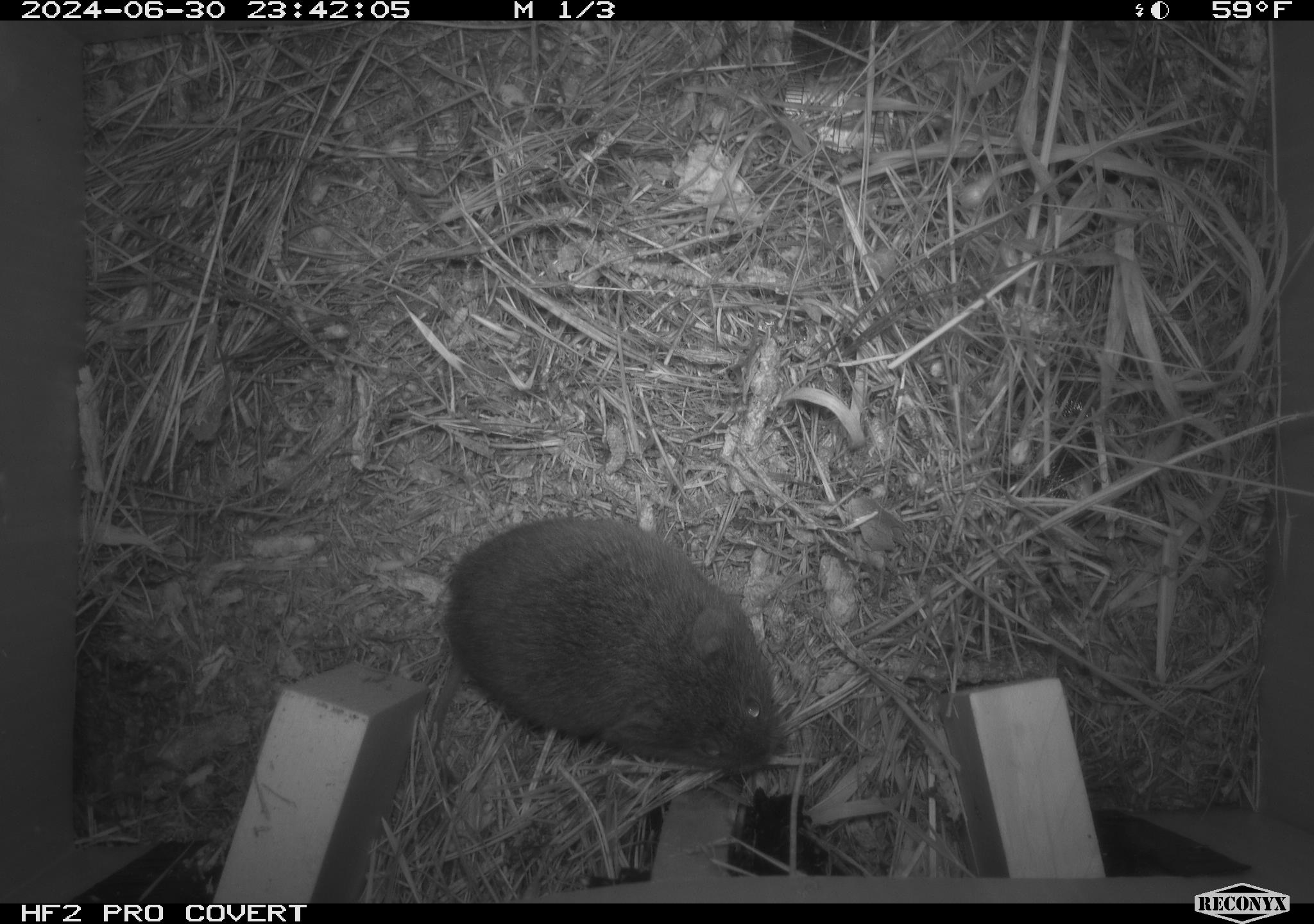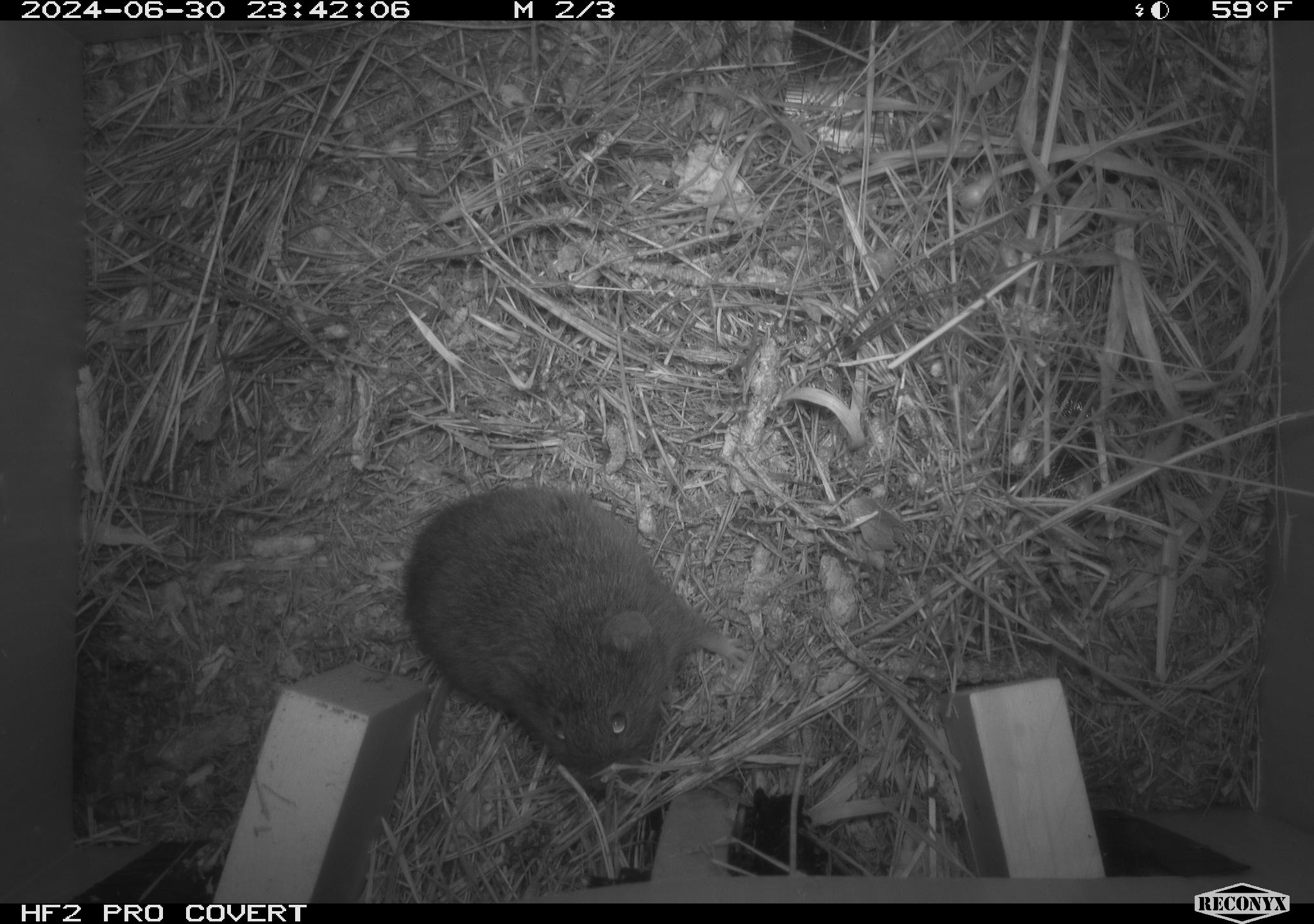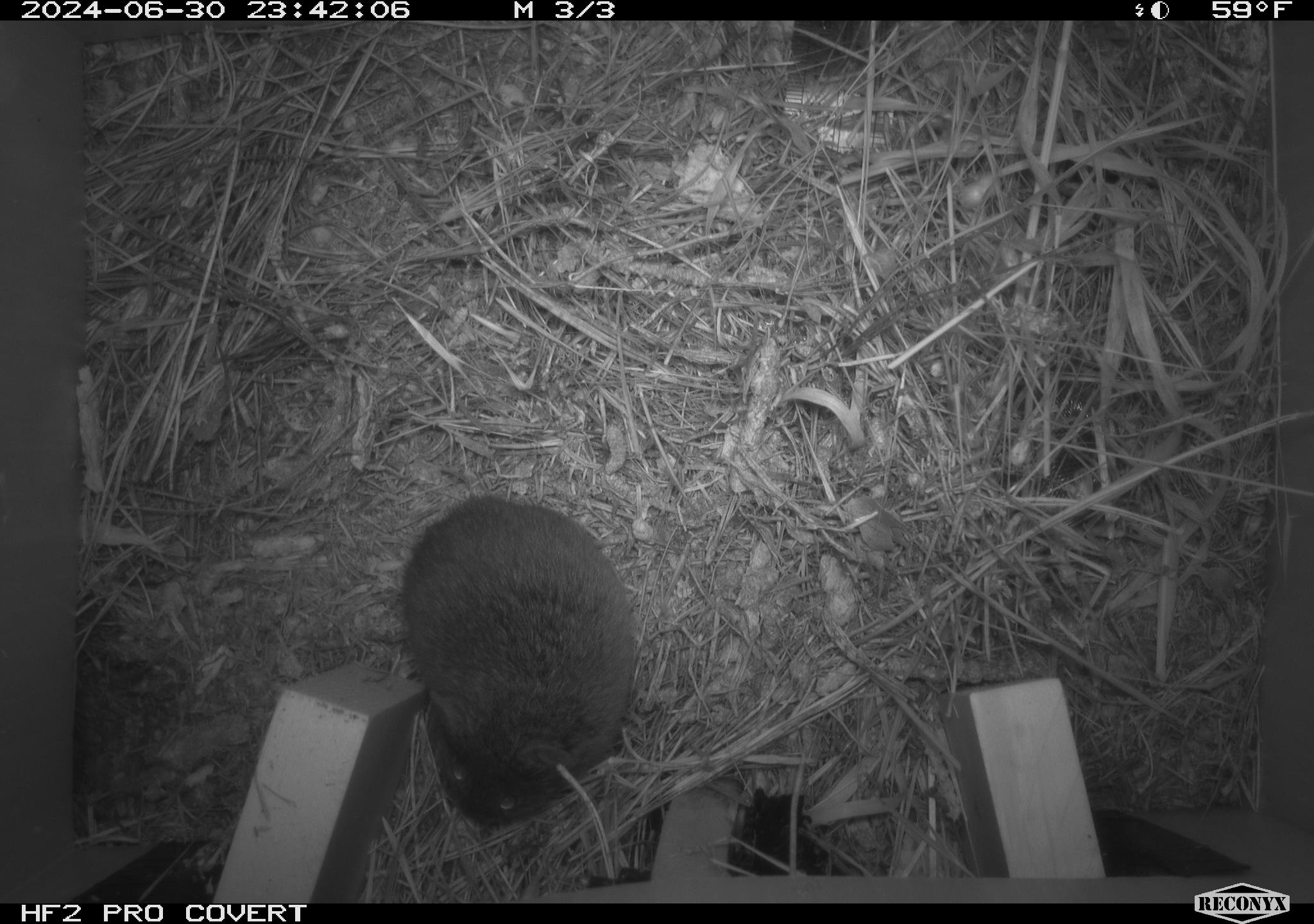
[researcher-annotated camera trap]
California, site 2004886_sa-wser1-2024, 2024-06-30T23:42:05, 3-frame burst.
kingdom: Animalia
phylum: Chordata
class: Mammalia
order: Rodentia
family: Cricetidae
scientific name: Arvicolinae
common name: voles, lemmings, and muskrats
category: arvicolinae subfamily